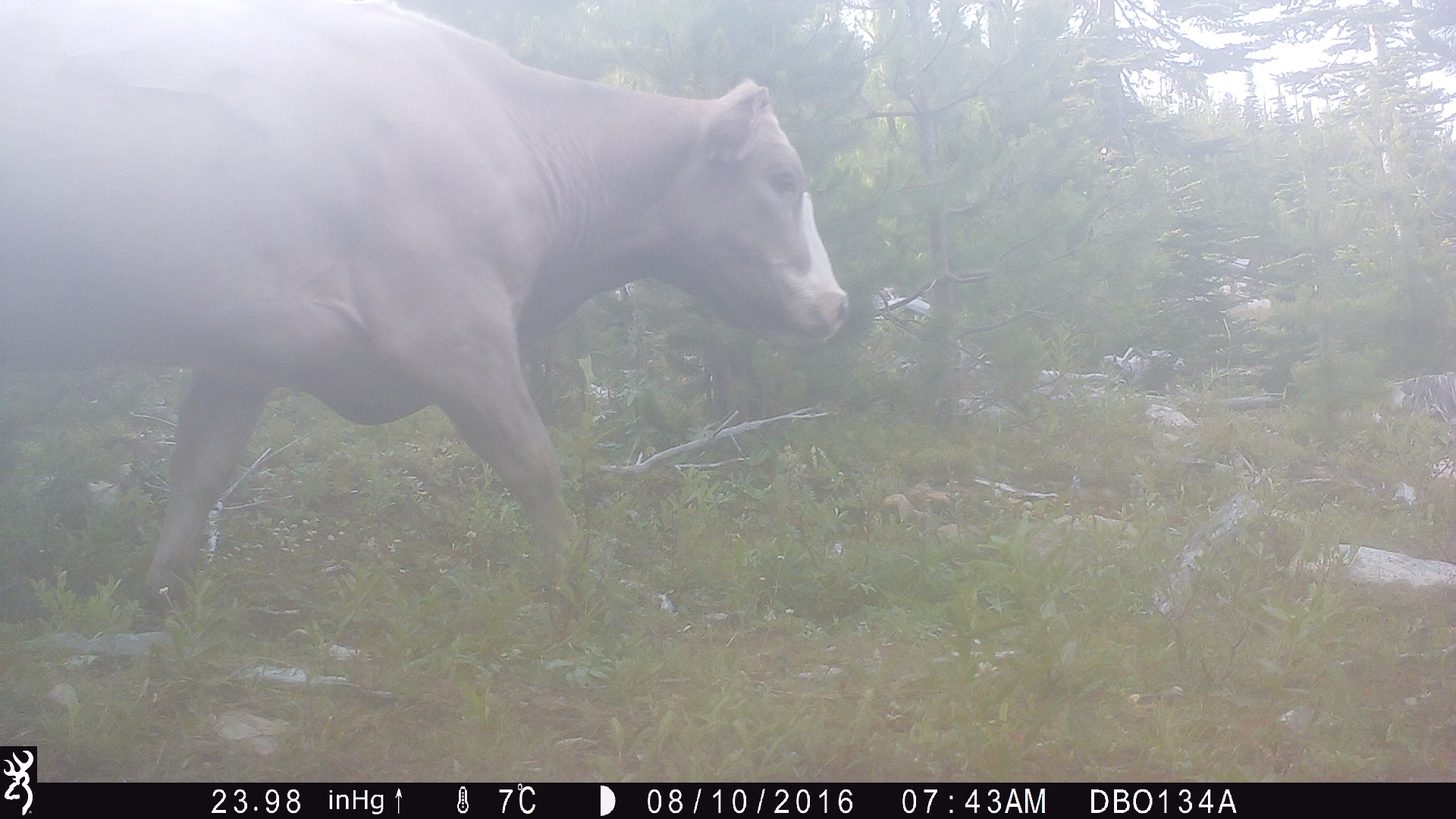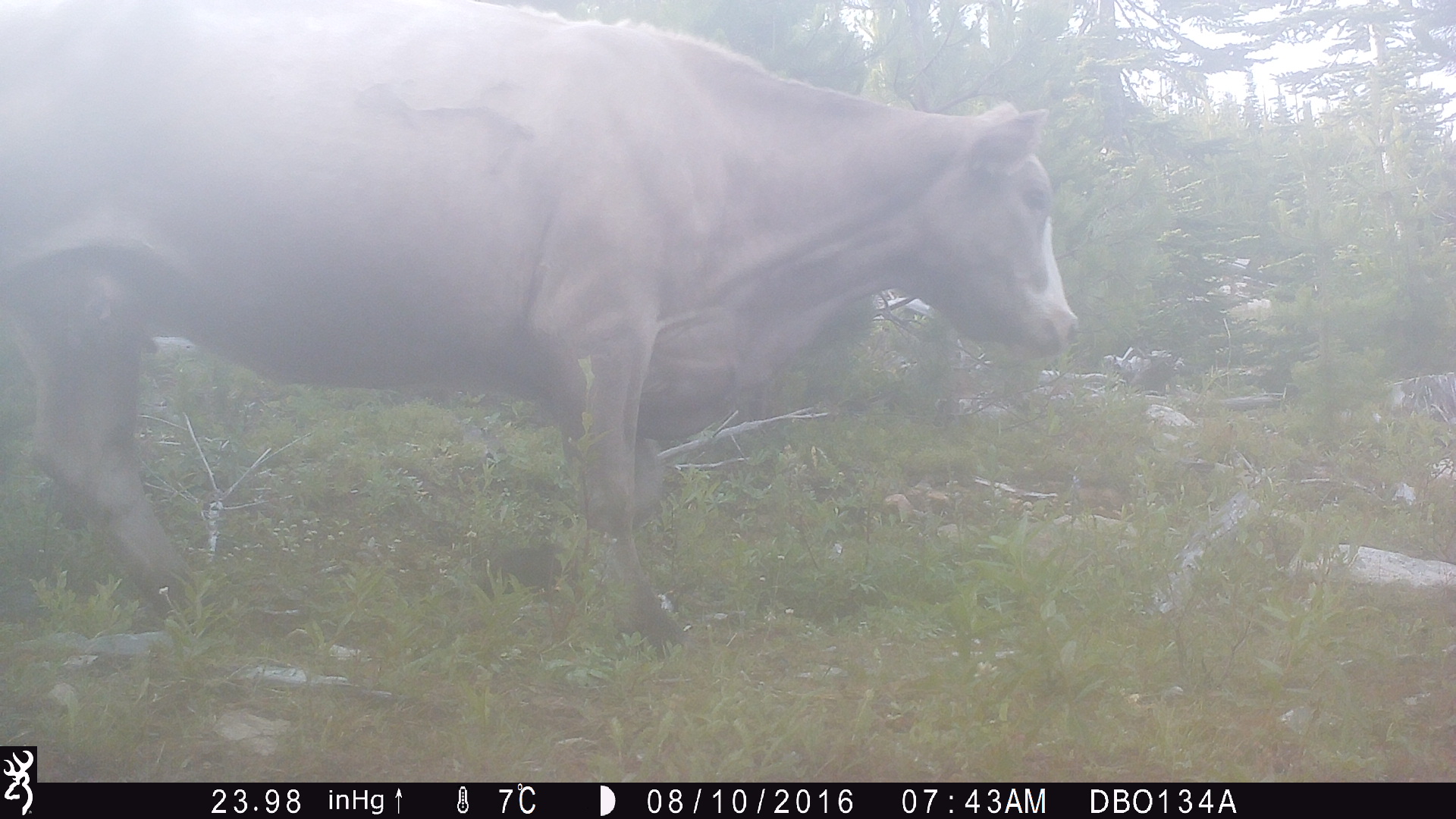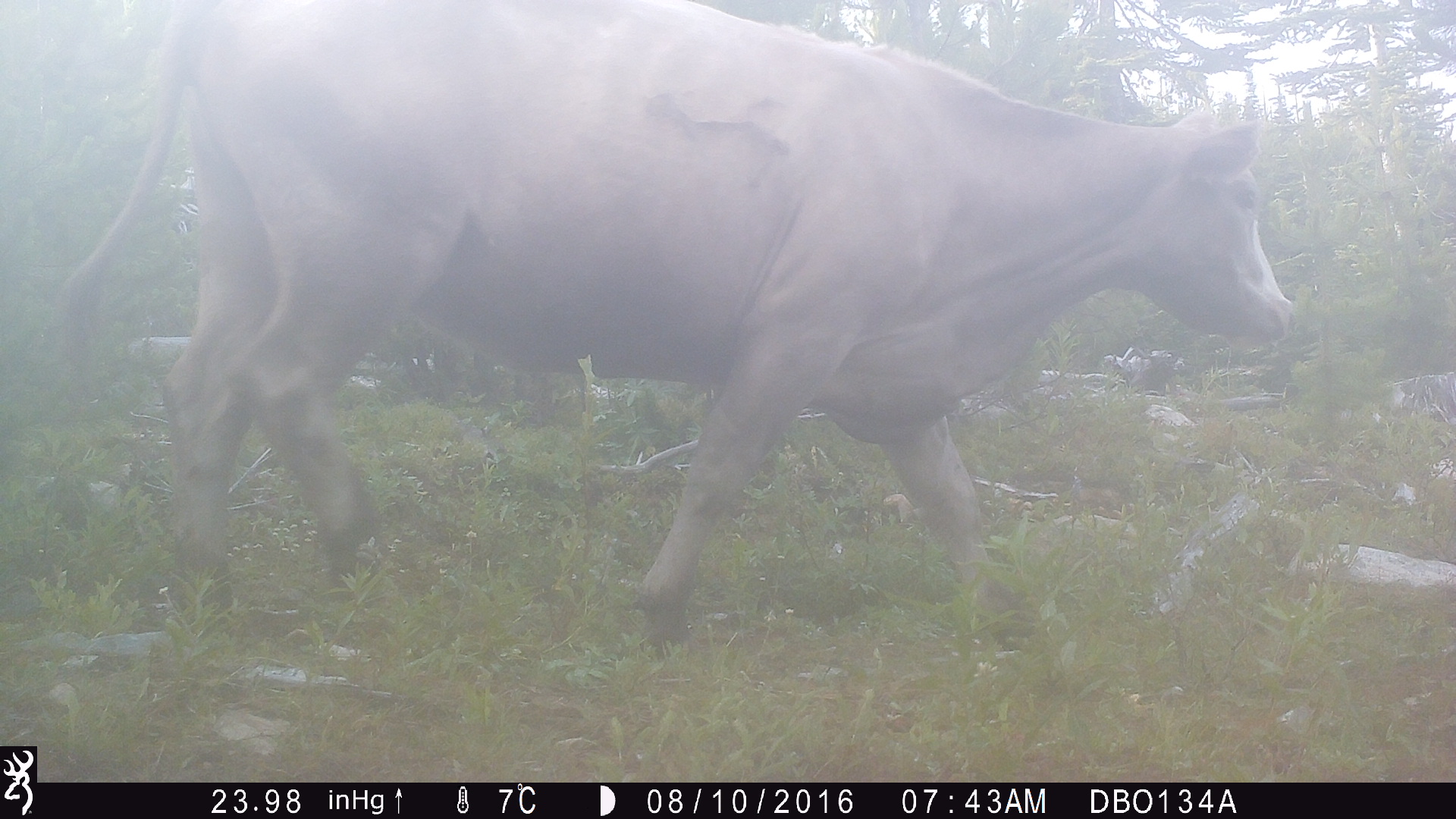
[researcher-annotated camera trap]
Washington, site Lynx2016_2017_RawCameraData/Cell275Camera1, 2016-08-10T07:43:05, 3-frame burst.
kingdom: Animalia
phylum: Chordata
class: Mammalia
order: Artiodactyla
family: Bovidae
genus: Bos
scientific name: Bos taurus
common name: domestic cattle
Domestic cattle (Bos taurus). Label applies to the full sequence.